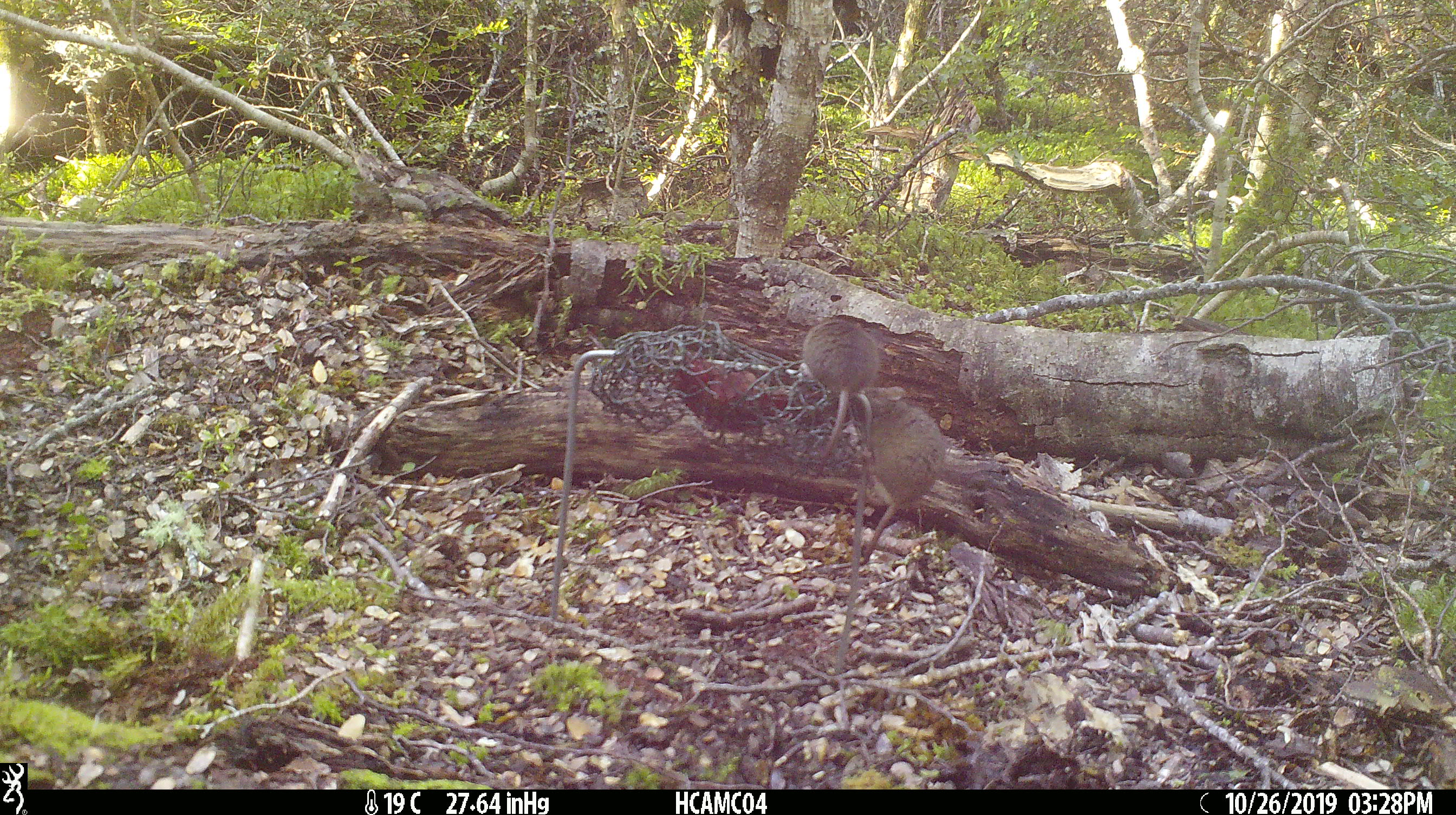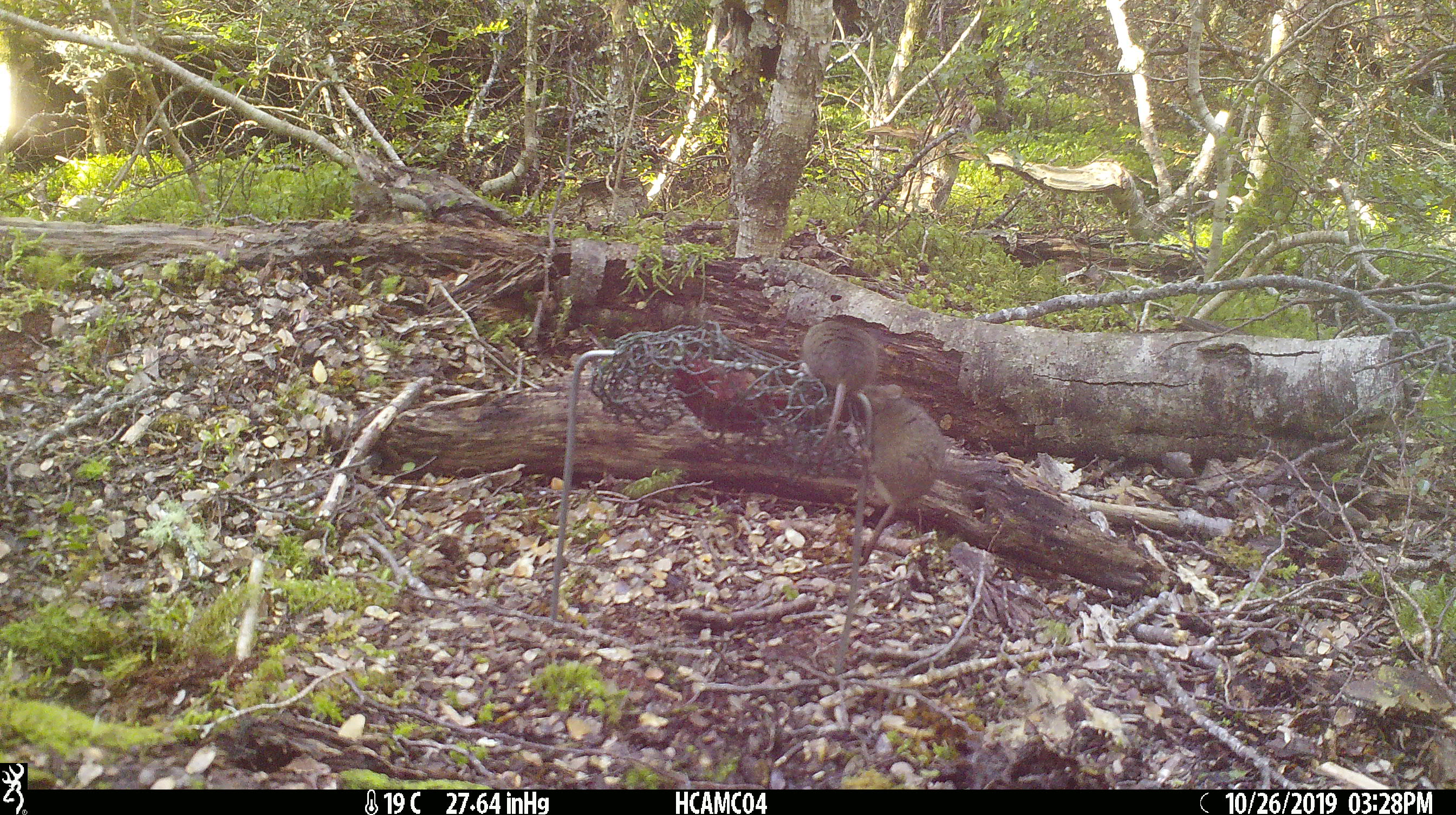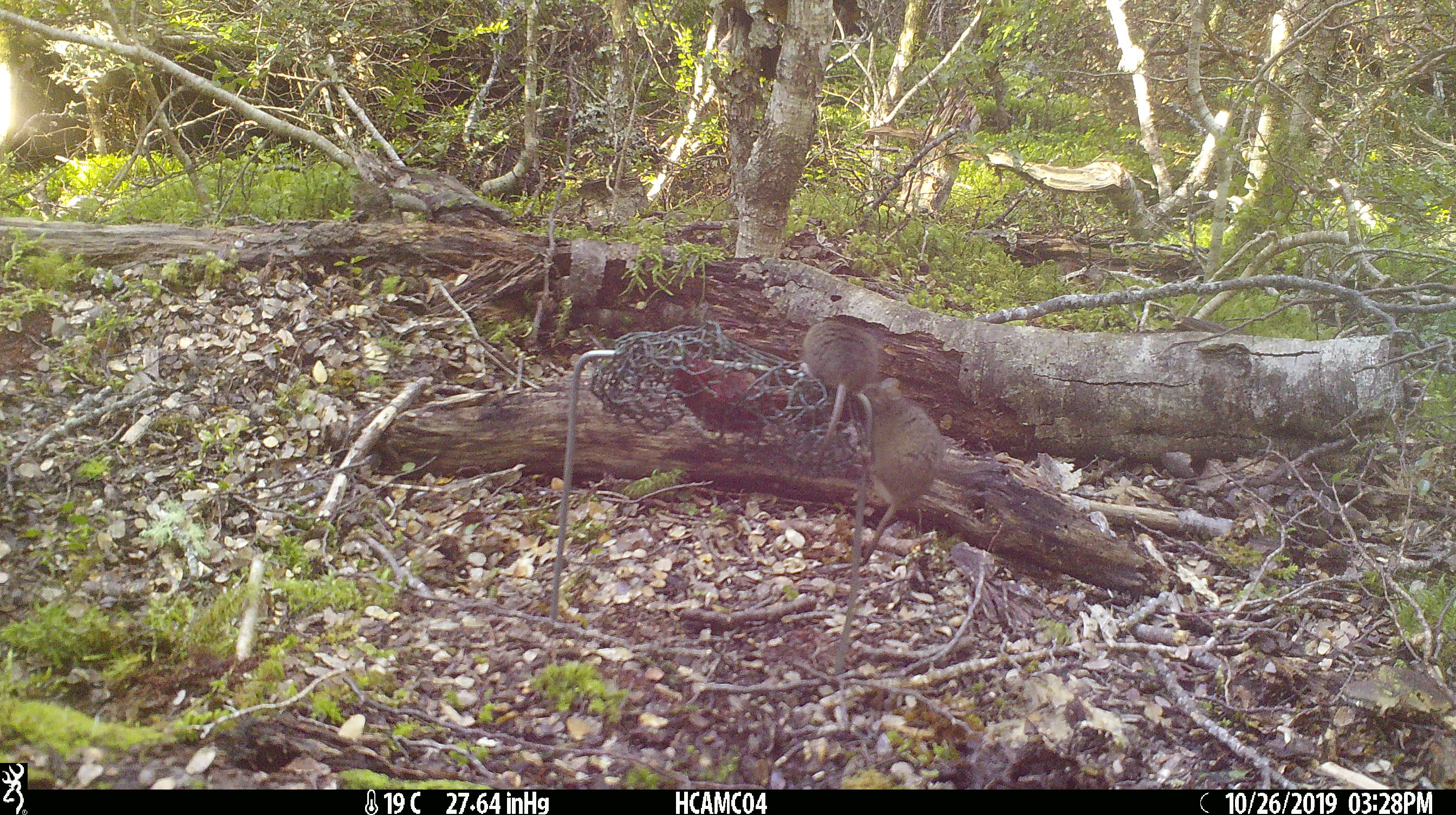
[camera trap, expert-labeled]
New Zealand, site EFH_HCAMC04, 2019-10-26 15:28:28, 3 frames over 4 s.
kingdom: Animalia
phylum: Chordata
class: Mammalia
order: Rodentia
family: Muridae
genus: Mus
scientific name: Mus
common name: mouse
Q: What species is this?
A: Mouse (Mus).